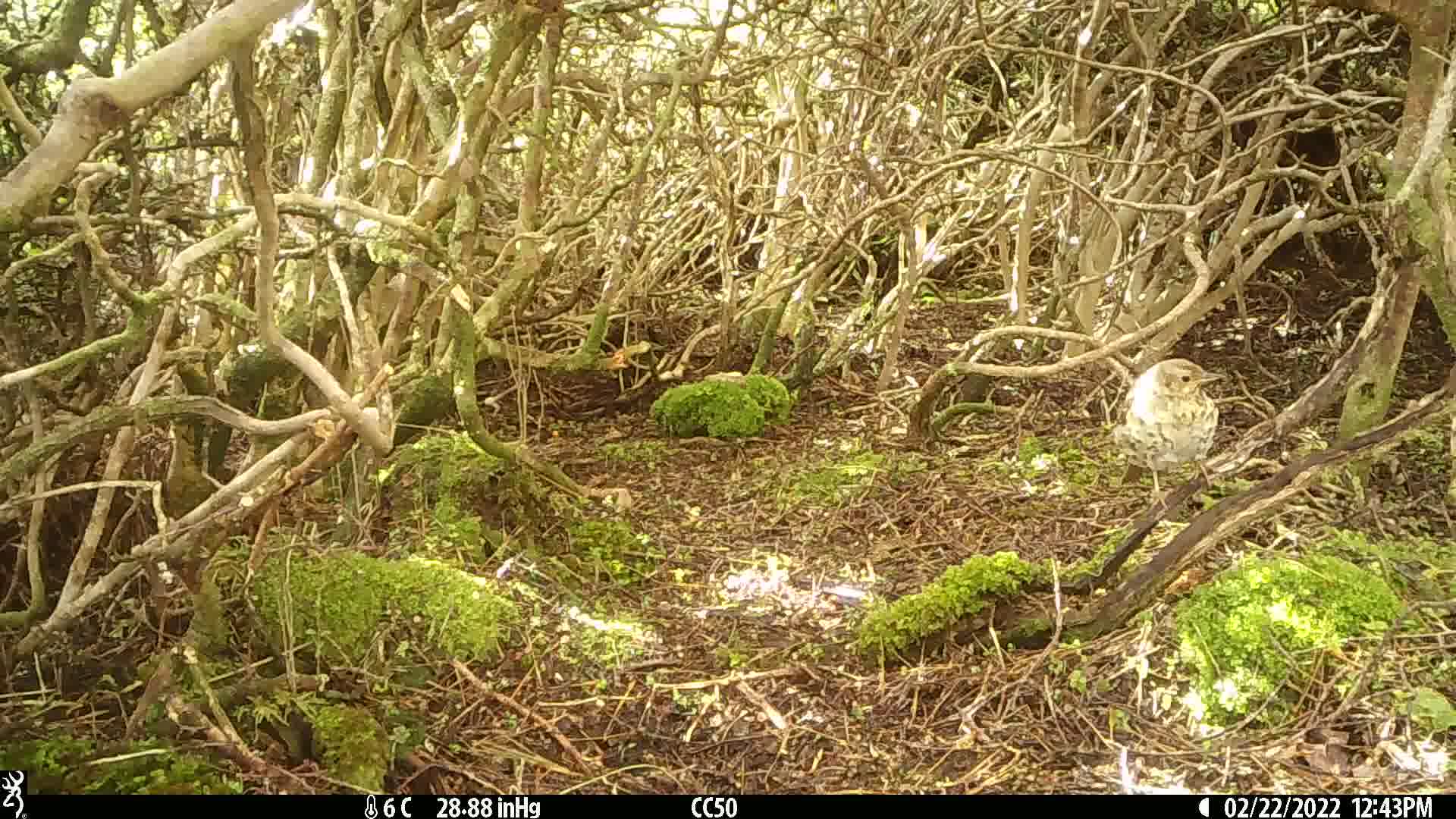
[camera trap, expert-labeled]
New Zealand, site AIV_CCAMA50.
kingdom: Animalia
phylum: Chordata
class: Aves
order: Passeriformes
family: Turdidae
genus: Turdus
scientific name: Turdus philomelos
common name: song thrush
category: thrush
Thrush (song thrush) (Turdus philomelos).